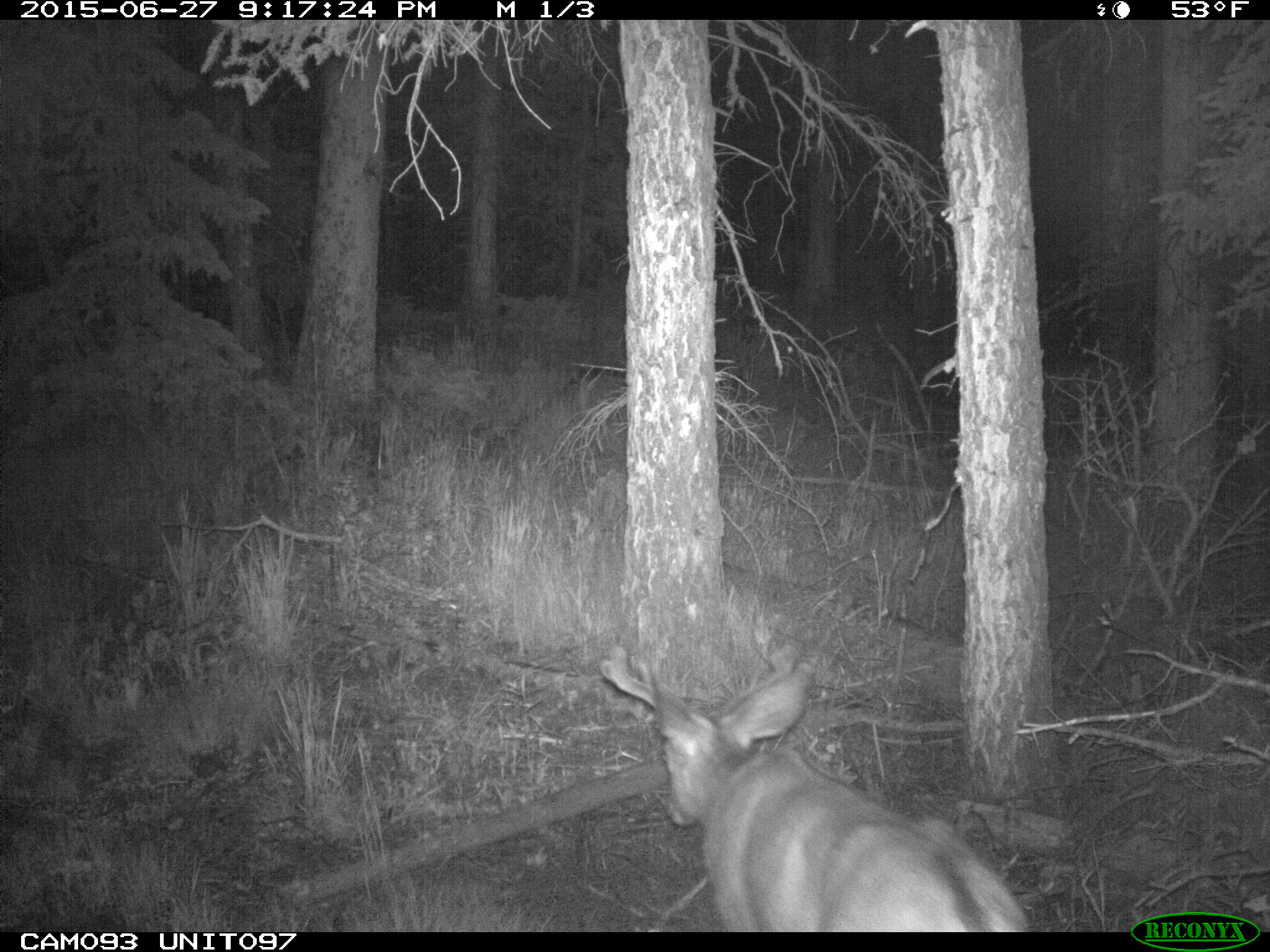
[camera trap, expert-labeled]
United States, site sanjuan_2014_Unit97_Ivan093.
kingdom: Animalia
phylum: Chordata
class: Mammalia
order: Artiodactyla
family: Cervidae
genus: Odocoileus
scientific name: Odocoileus hemionus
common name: mule deer